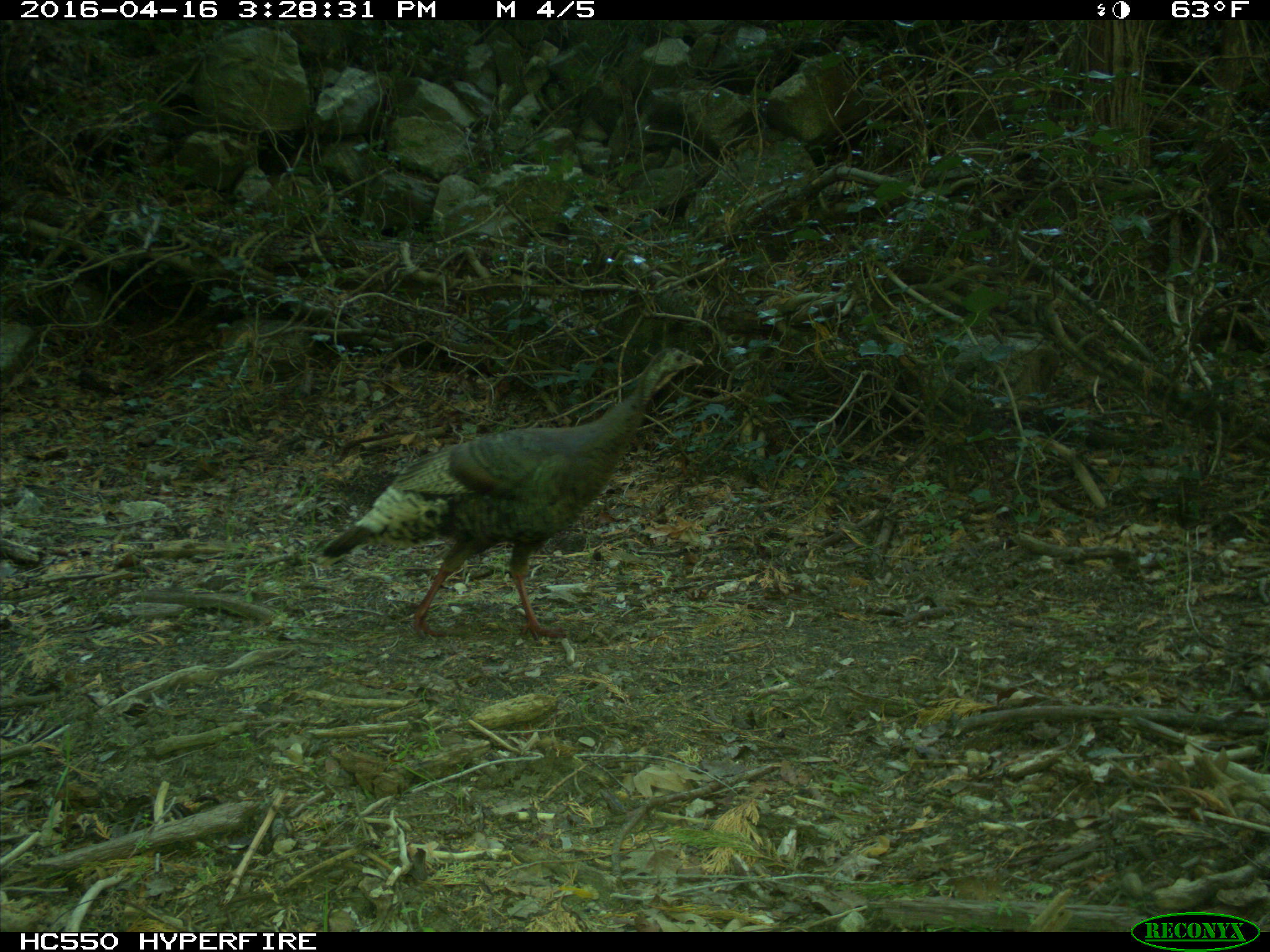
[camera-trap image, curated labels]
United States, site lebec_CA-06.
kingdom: Animalia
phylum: Chordata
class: Aves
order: Galliformes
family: Phasianidae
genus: Meleagris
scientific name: Meleagris gallopavo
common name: wild turkey